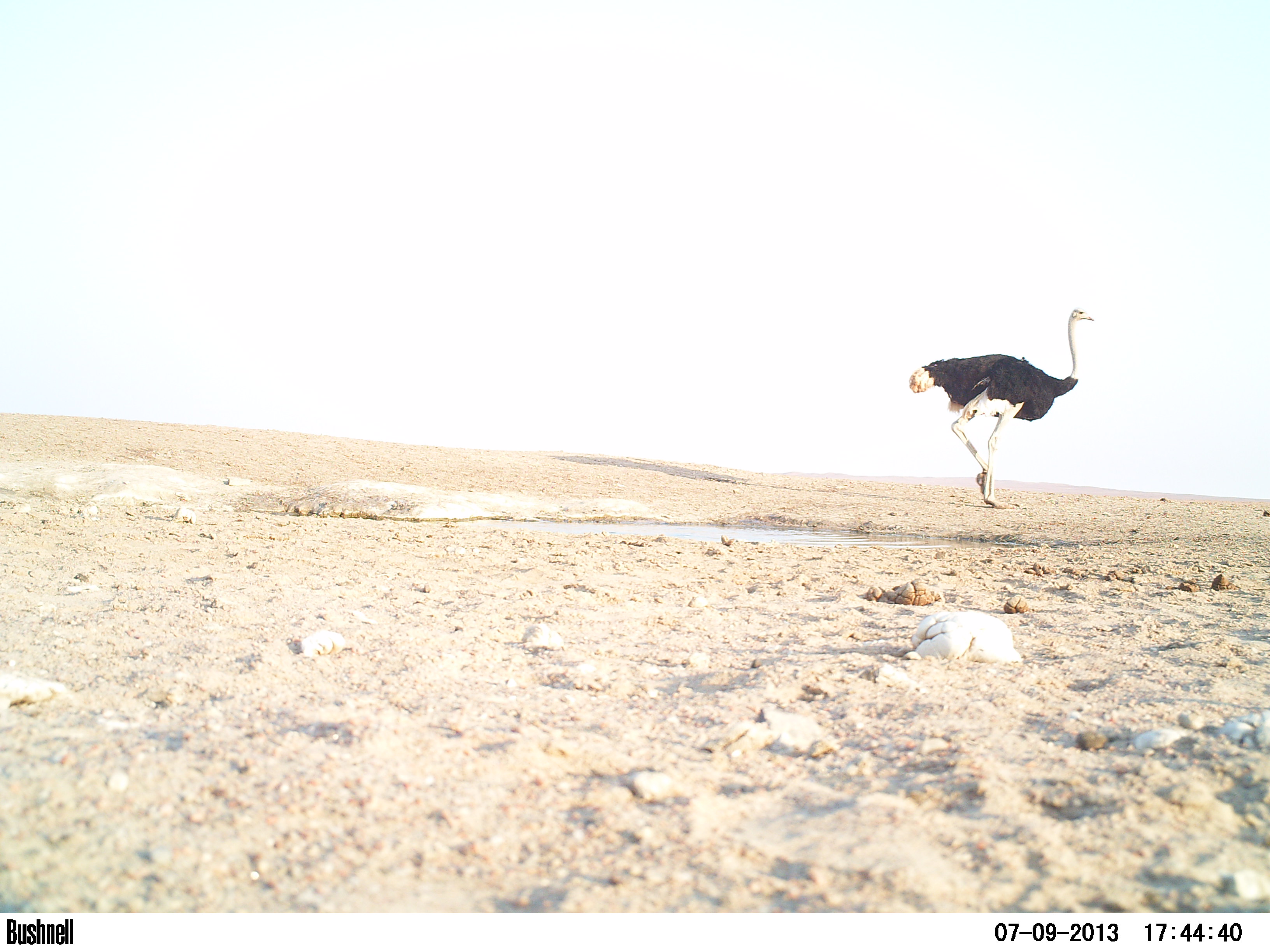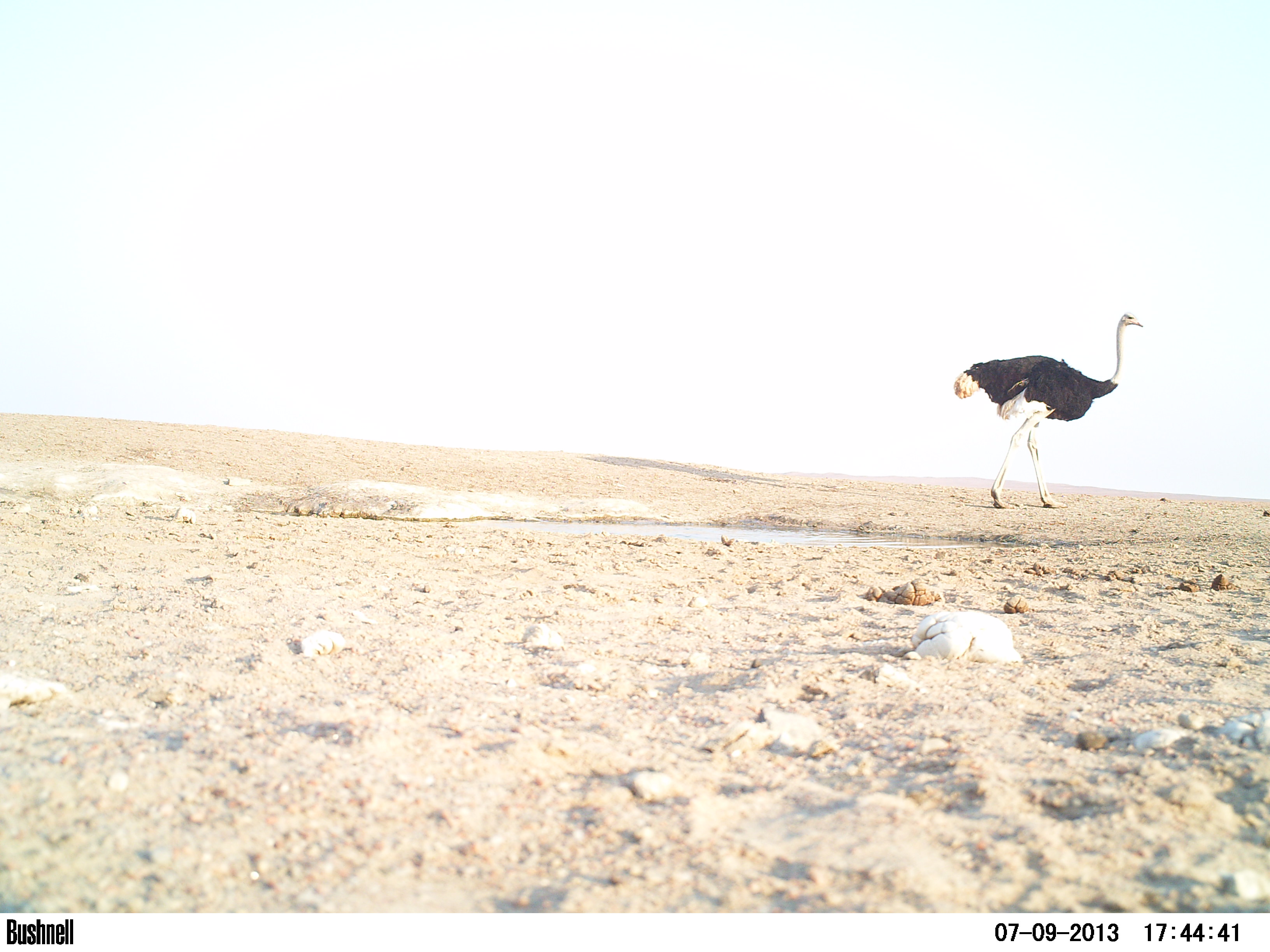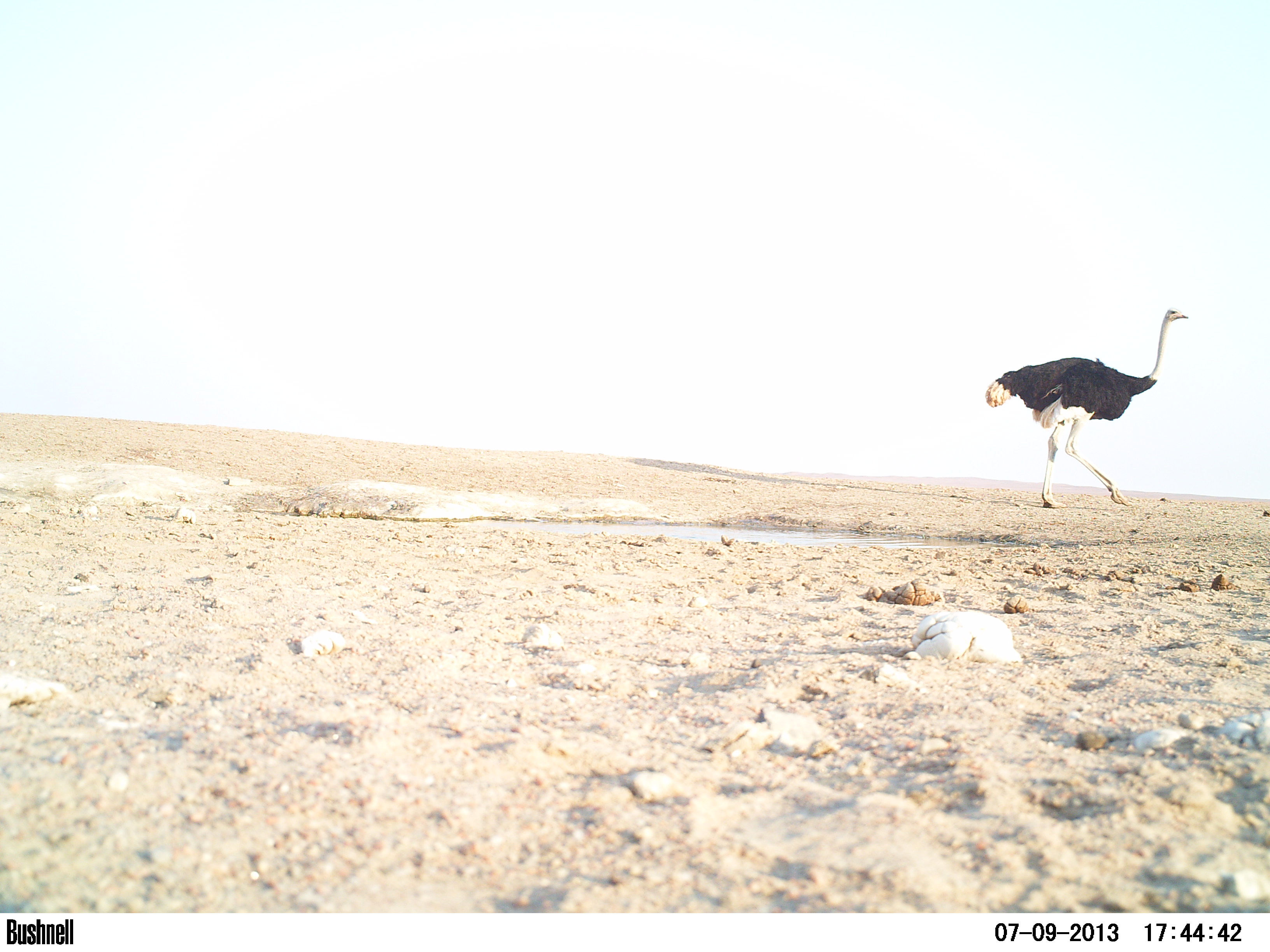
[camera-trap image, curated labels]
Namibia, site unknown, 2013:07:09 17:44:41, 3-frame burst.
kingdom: Animalia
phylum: Chordata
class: Aves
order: Struthioniformes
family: Struthionidae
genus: Struthio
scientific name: Struthio camelus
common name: common ostrich